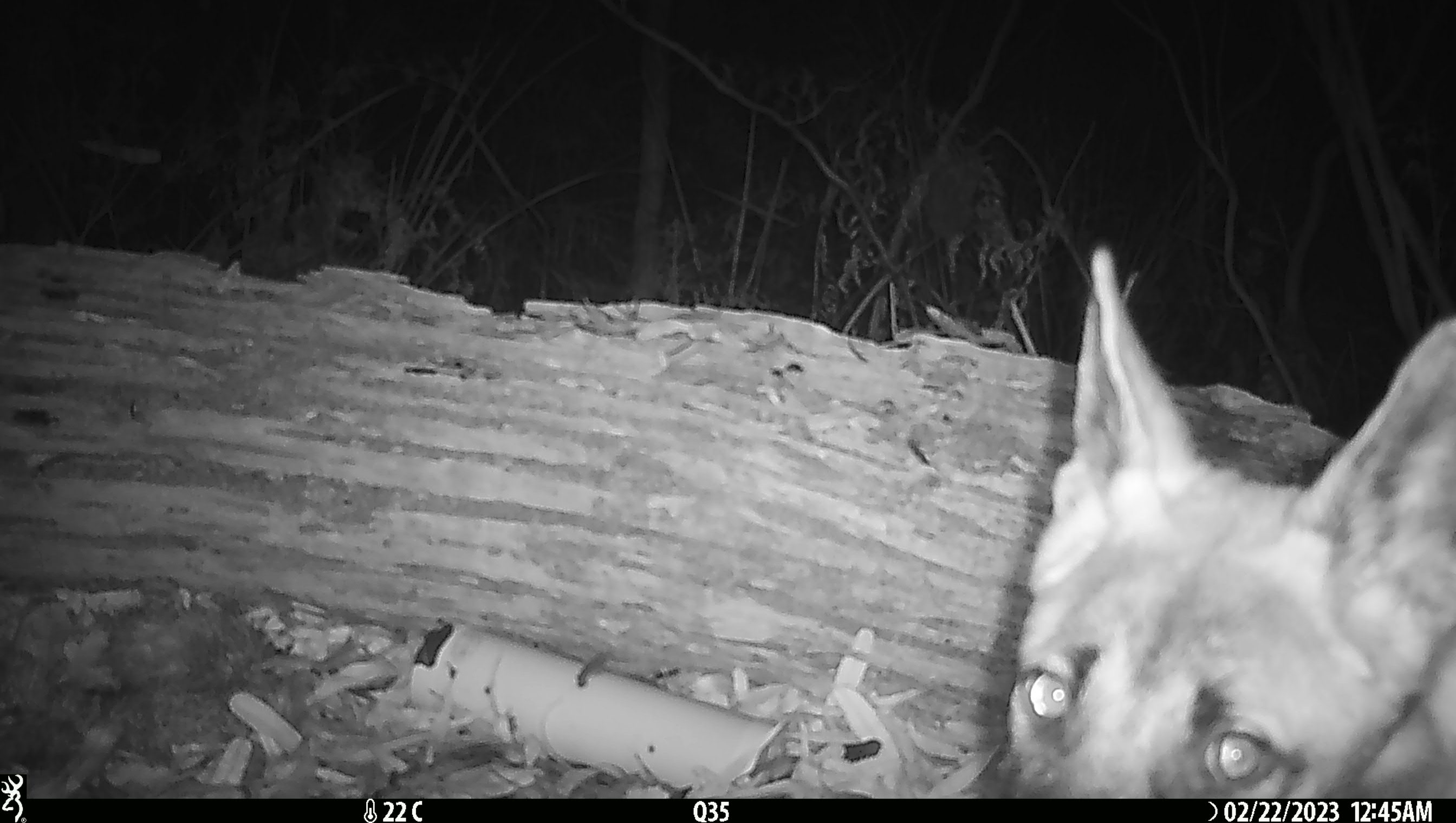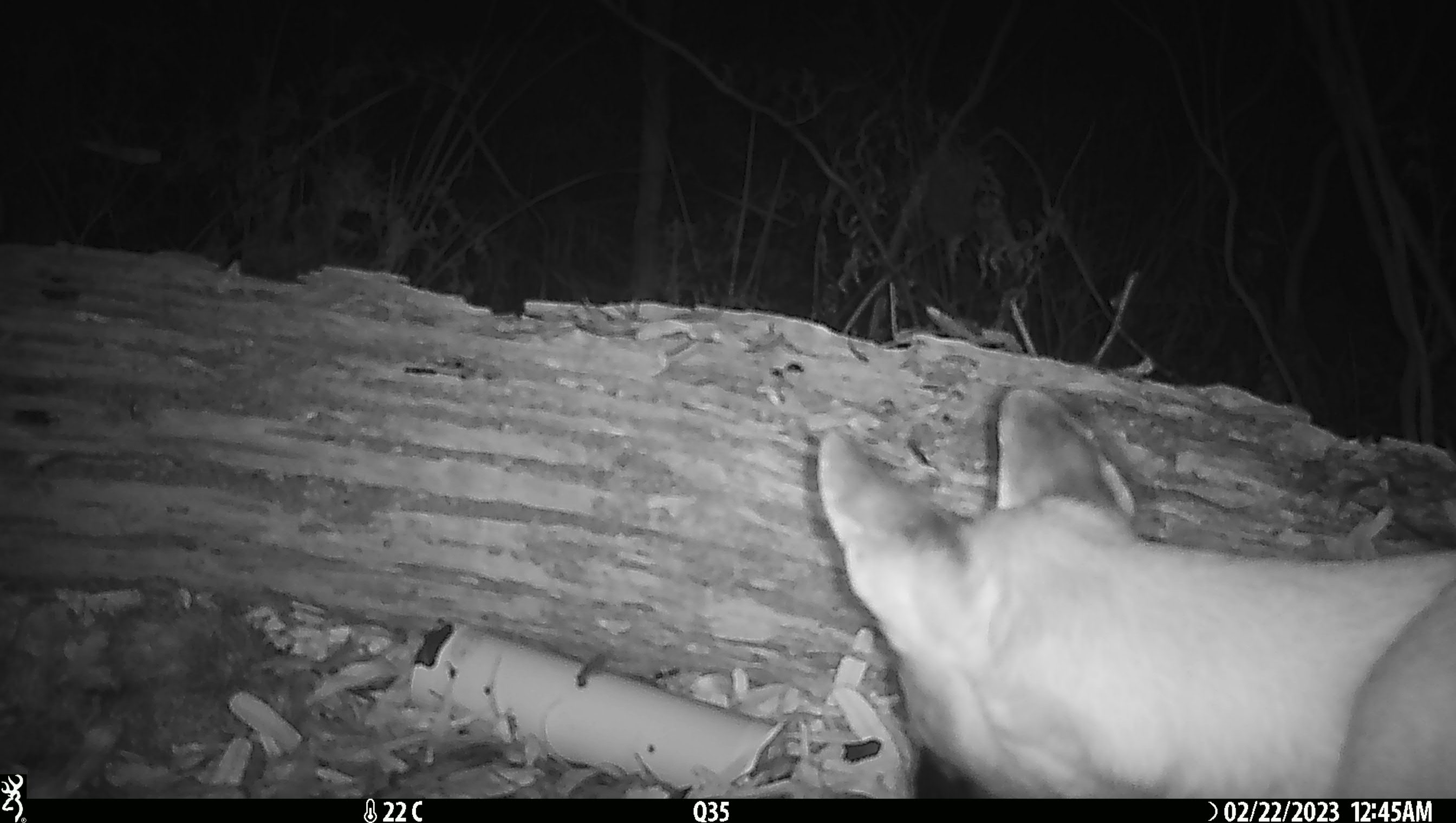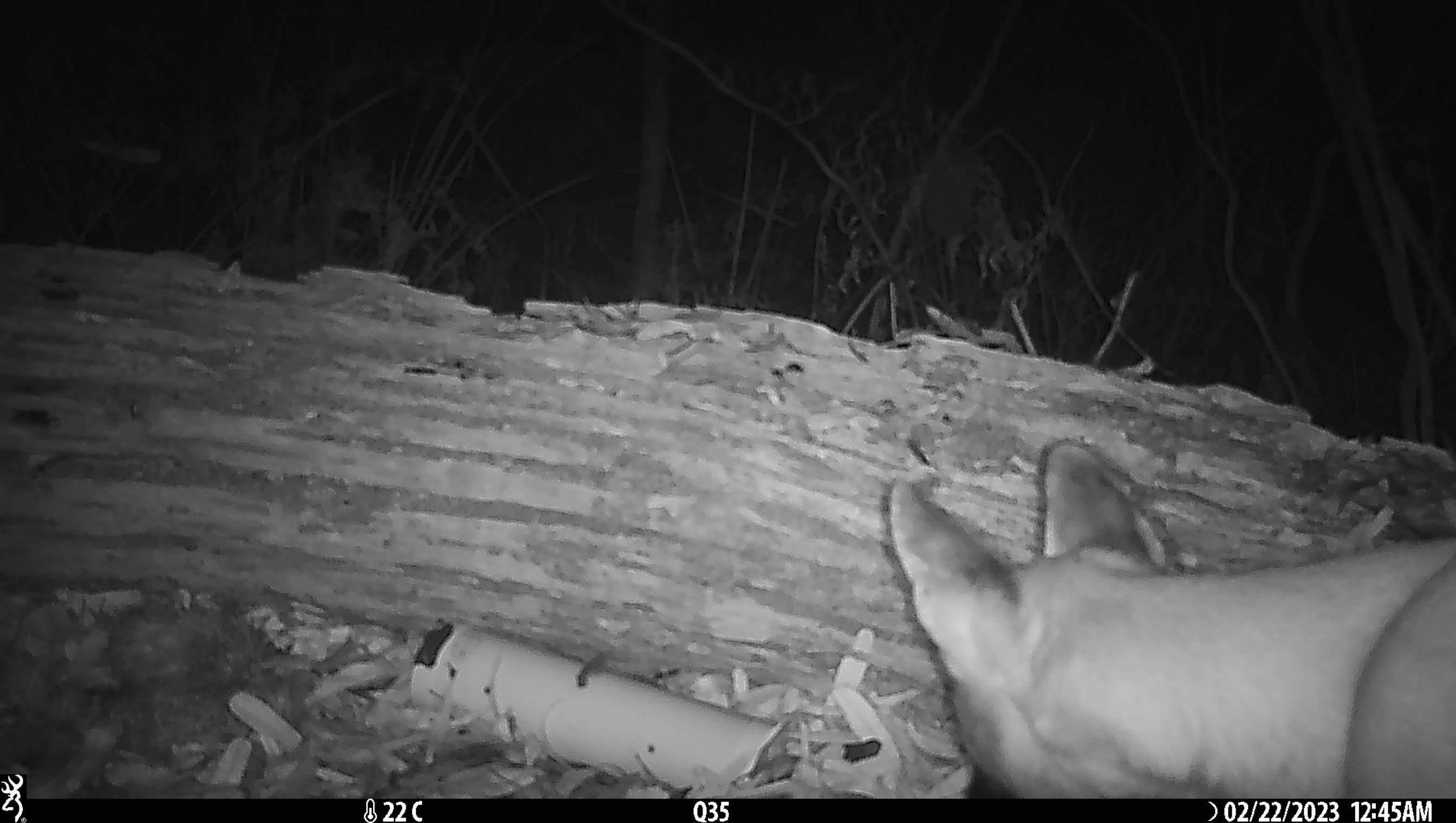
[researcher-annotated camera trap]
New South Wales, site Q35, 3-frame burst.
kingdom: Animalia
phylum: Chordata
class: Mammalia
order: Carnivora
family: Canidae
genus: Canis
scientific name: Canis familiaris dingo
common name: dingo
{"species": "dingo (Canis familiaris dingo)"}